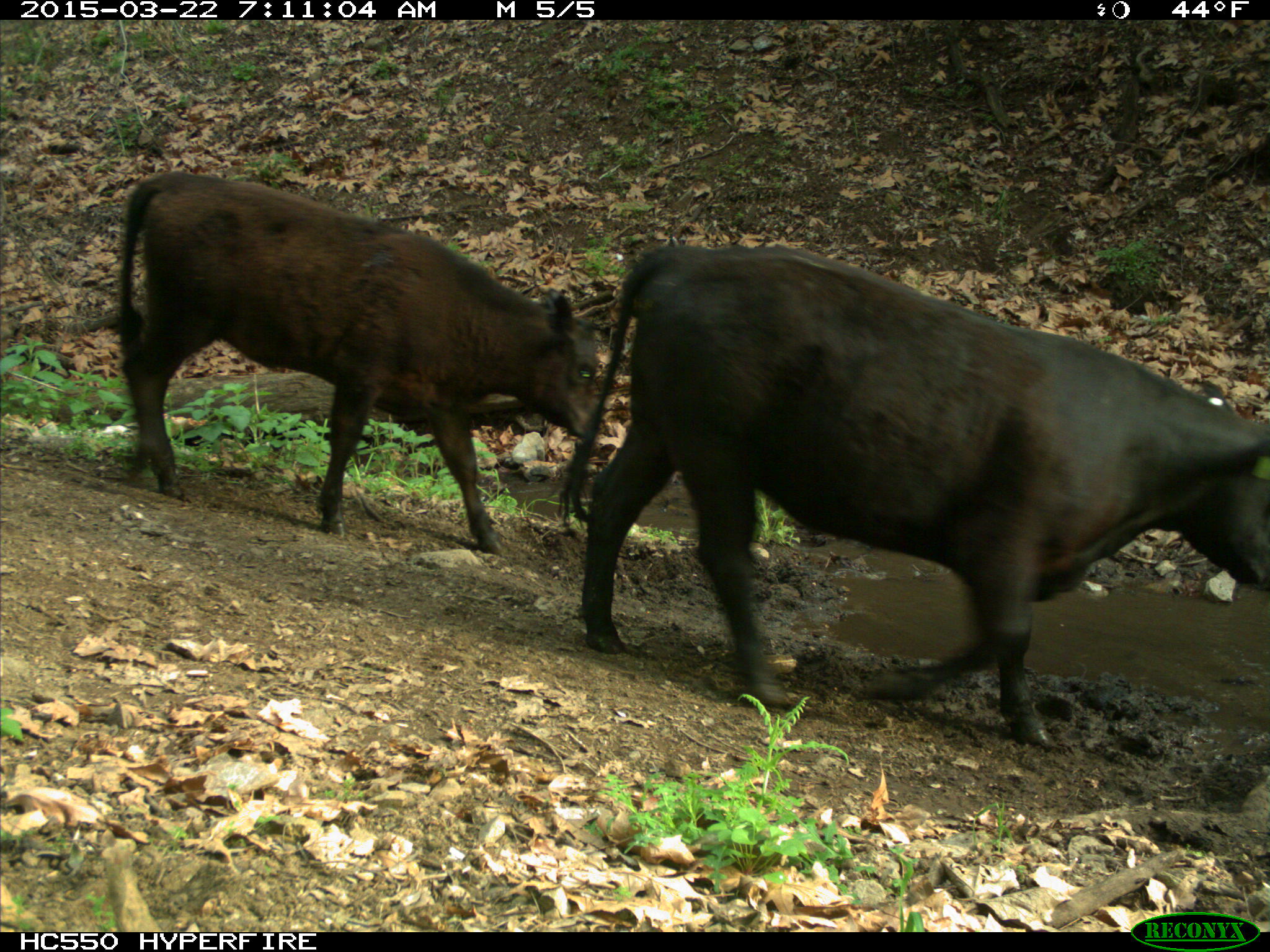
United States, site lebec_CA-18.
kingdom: Animalia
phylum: Chordata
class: Mammalia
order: Artiodactyla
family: Bovidae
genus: Bos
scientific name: Bos taurus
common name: domestic cow